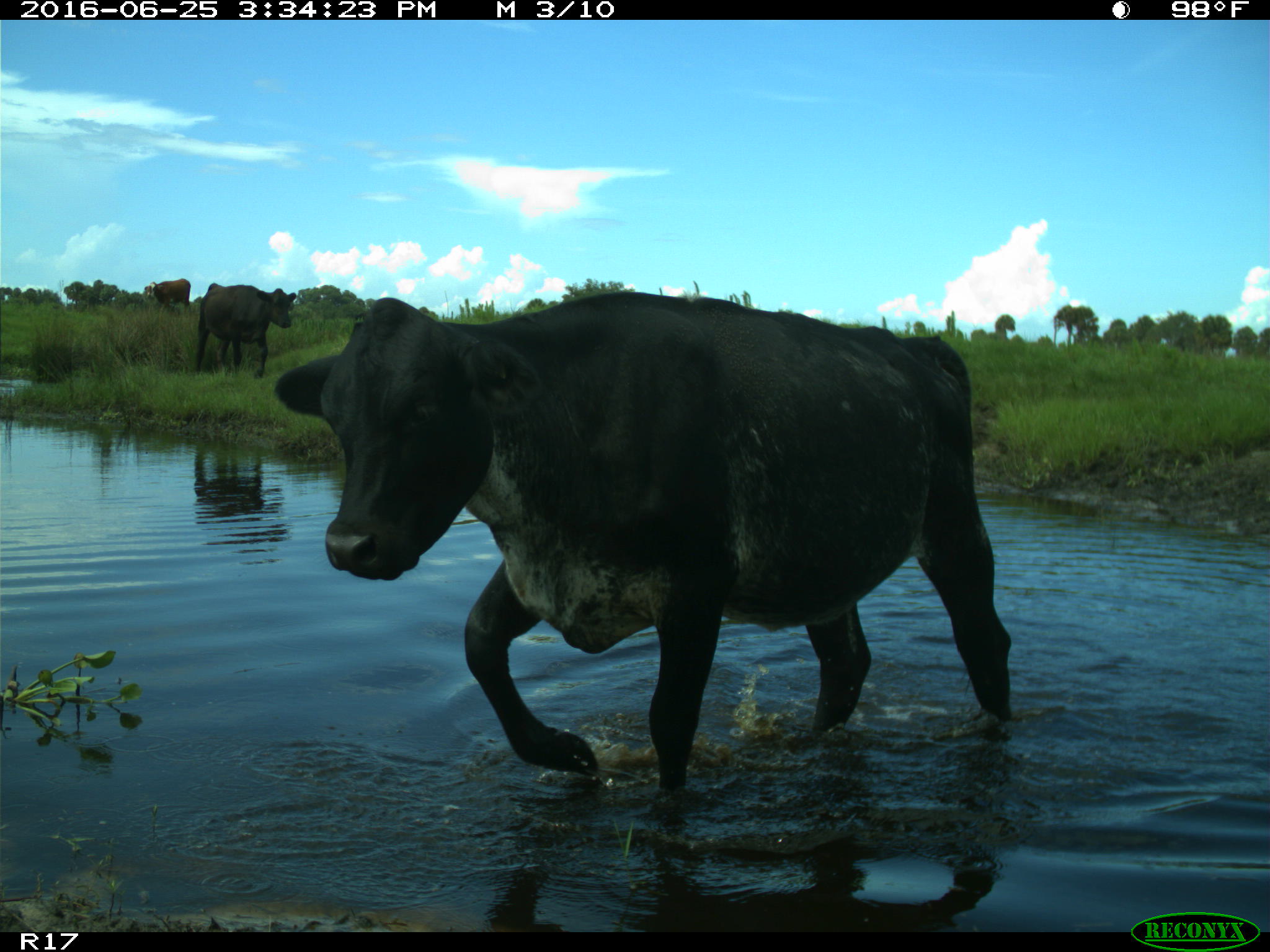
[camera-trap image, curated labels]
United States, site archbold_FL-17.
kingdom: Animalia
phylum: Chordata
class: Mammalia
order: Artiodactyla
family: Bovidae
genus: Bos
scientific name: Bos taurus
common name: domestic cow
Bos taurus (domestic cow).